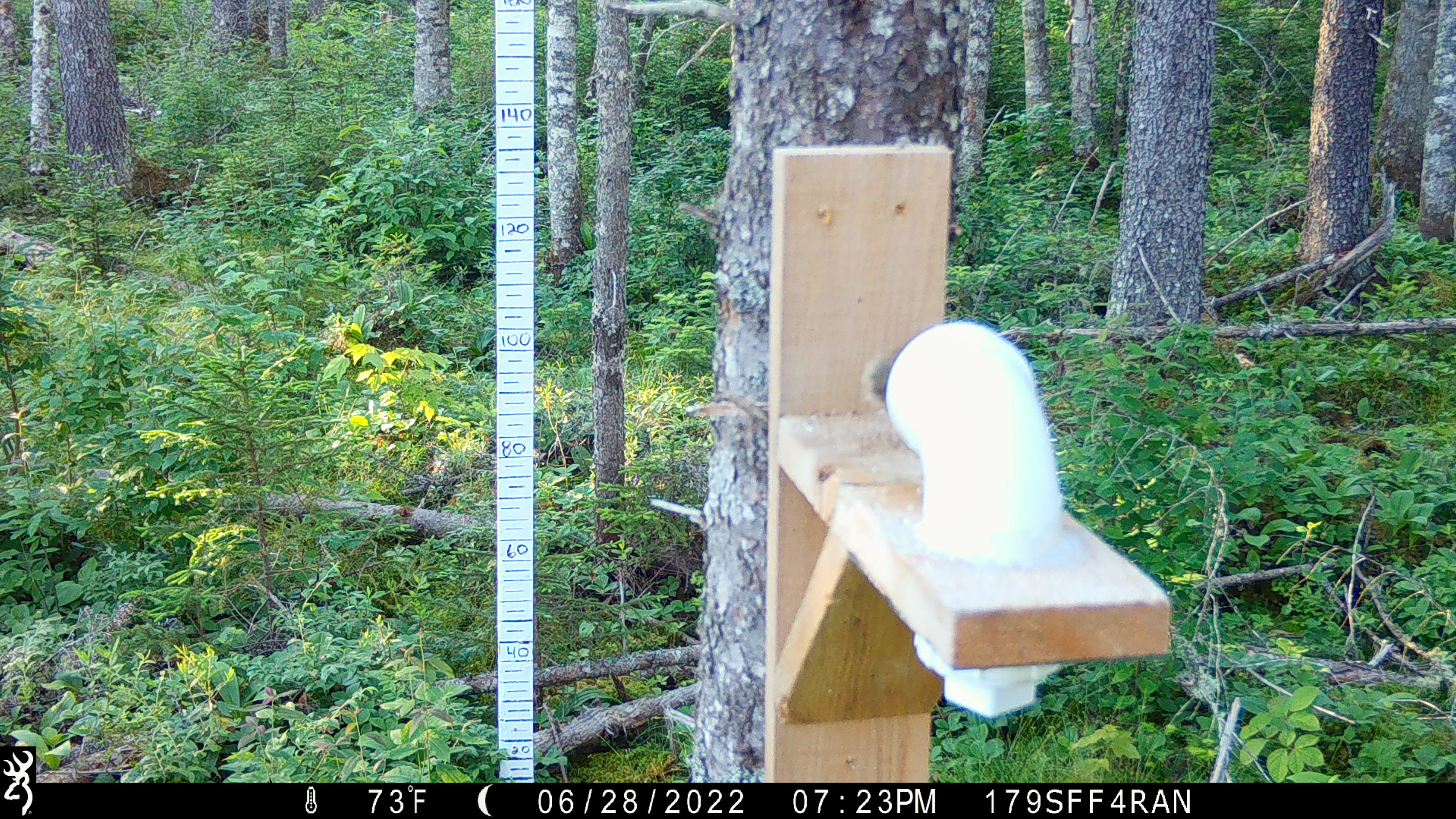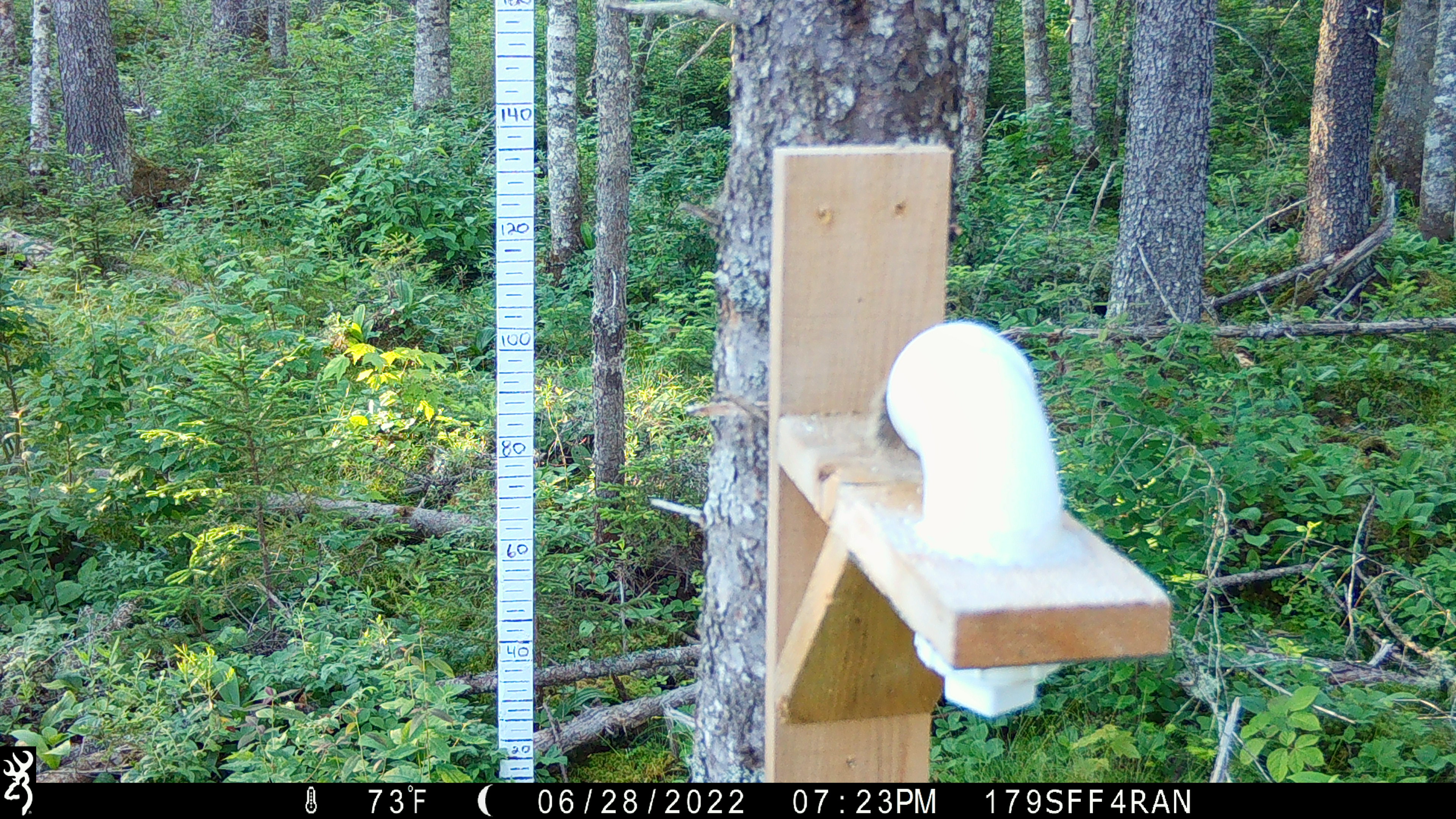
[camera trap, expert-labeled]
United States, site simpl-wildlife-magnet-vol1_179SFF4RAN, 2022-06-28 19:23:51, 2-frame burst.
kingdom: Animalia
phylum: Chordata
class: Mammalia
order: Rodentia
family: Sciuridae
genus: Tamiasciurus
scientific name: Tamiasciurus hudsonicus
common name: red squirrel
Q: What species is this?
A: Red squirrel (Tamiasciurus hudsonicus).